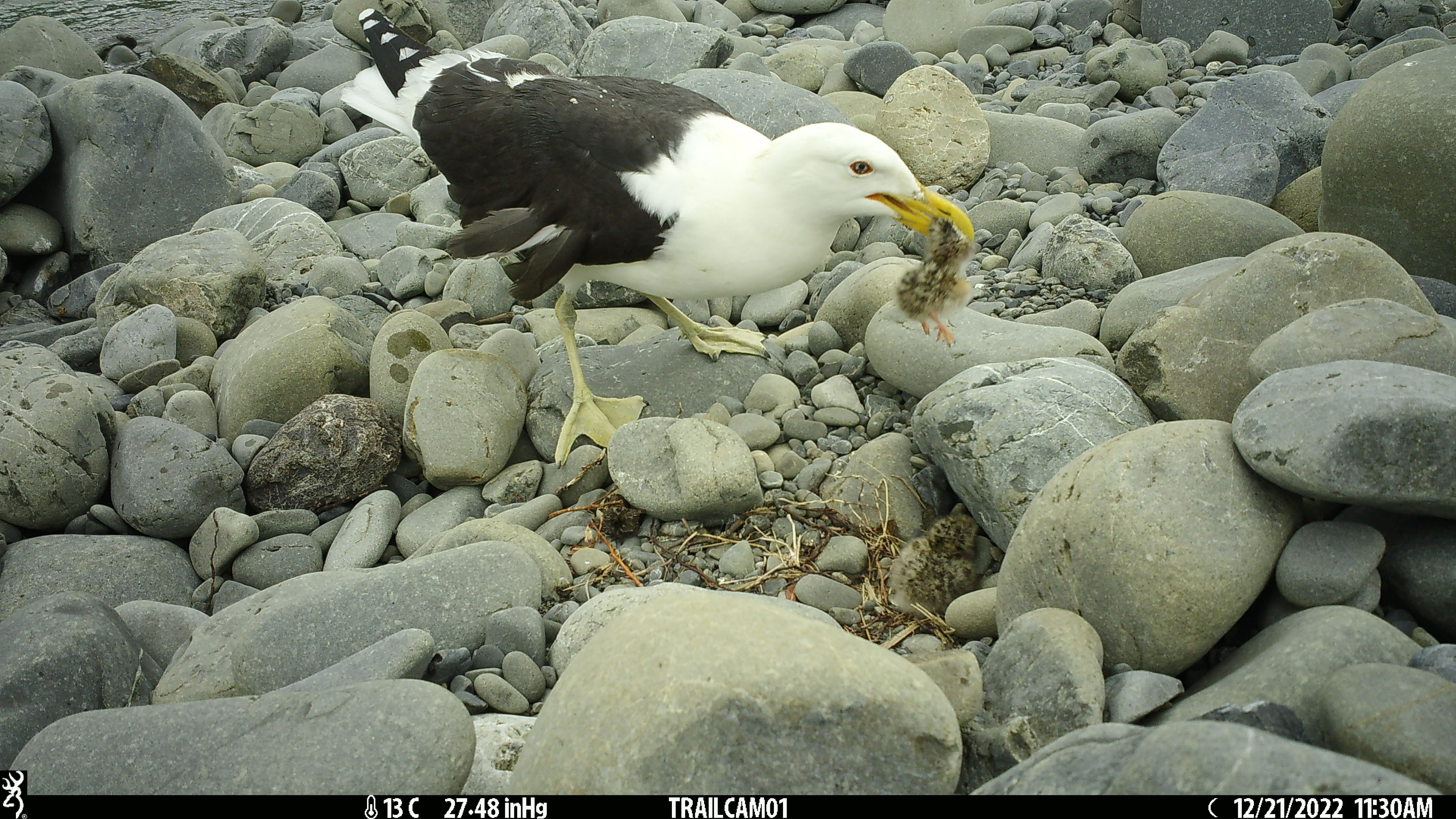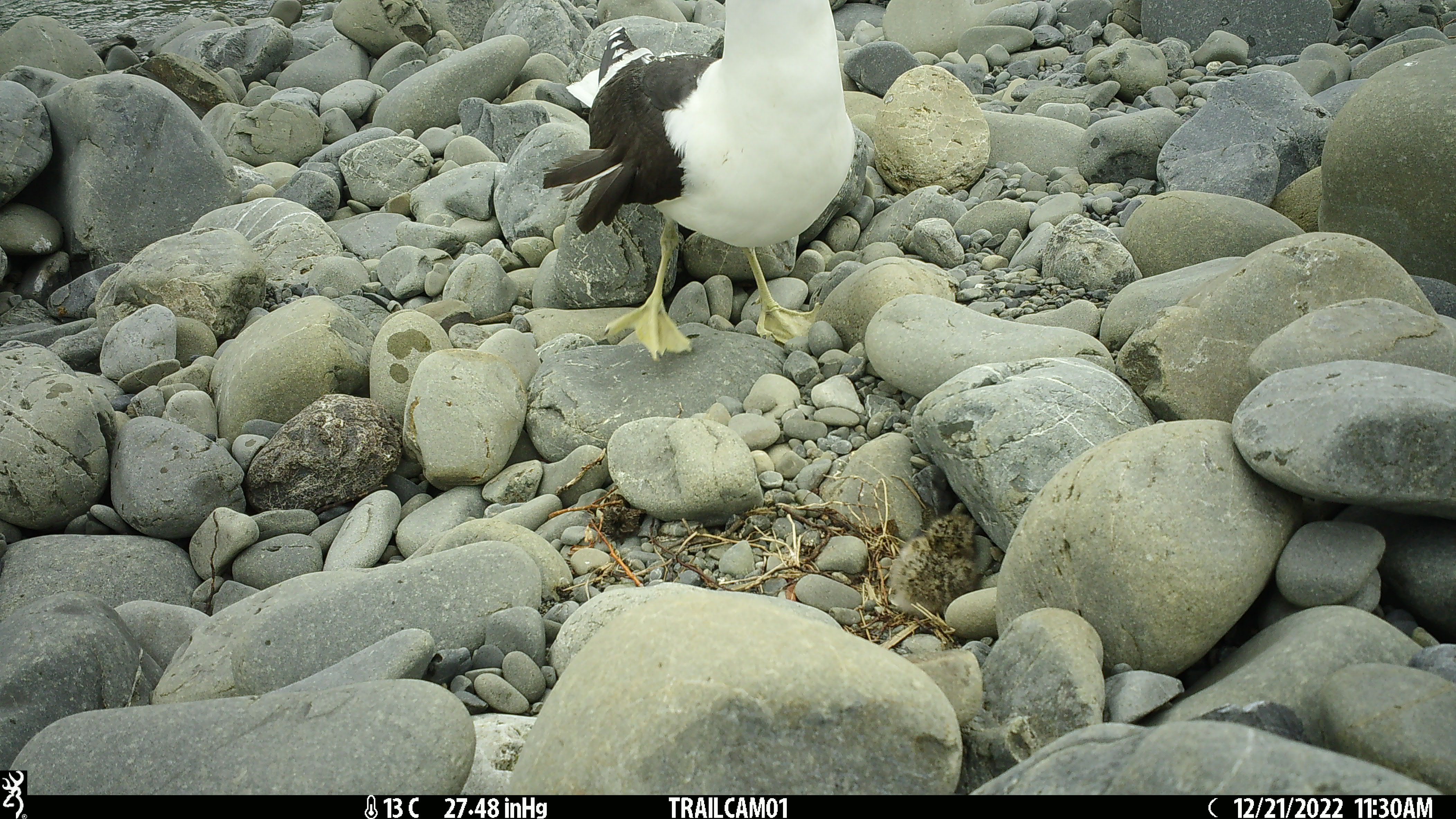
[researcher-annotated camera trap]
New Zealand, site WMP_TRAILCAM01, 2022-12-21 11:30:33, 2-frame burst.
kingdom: Animalia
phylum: Chordata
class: Aves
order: Charadriiformes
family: Laridae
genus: Larus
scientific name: Larus fuscus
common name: black-backed gull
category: black backed gull